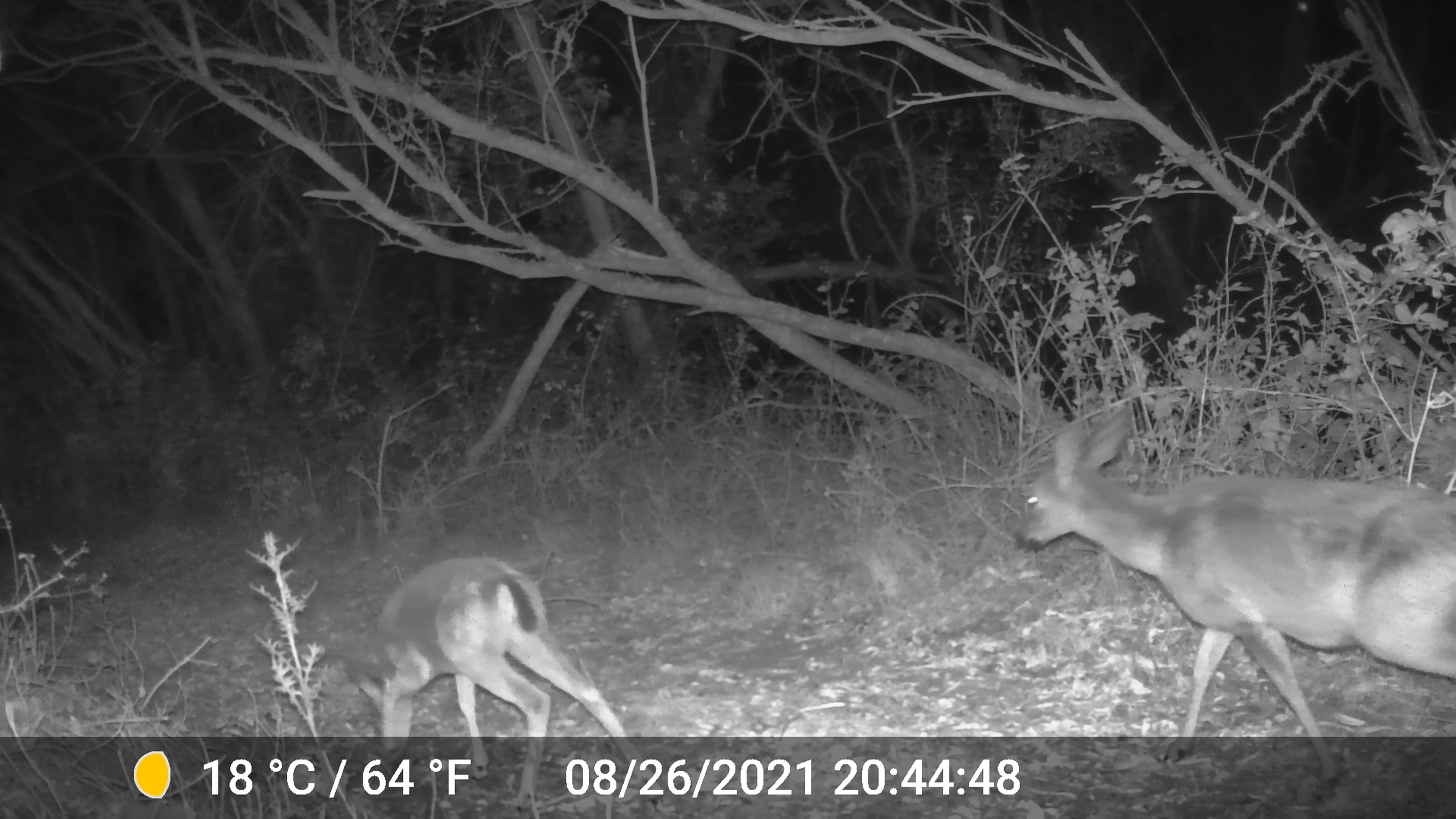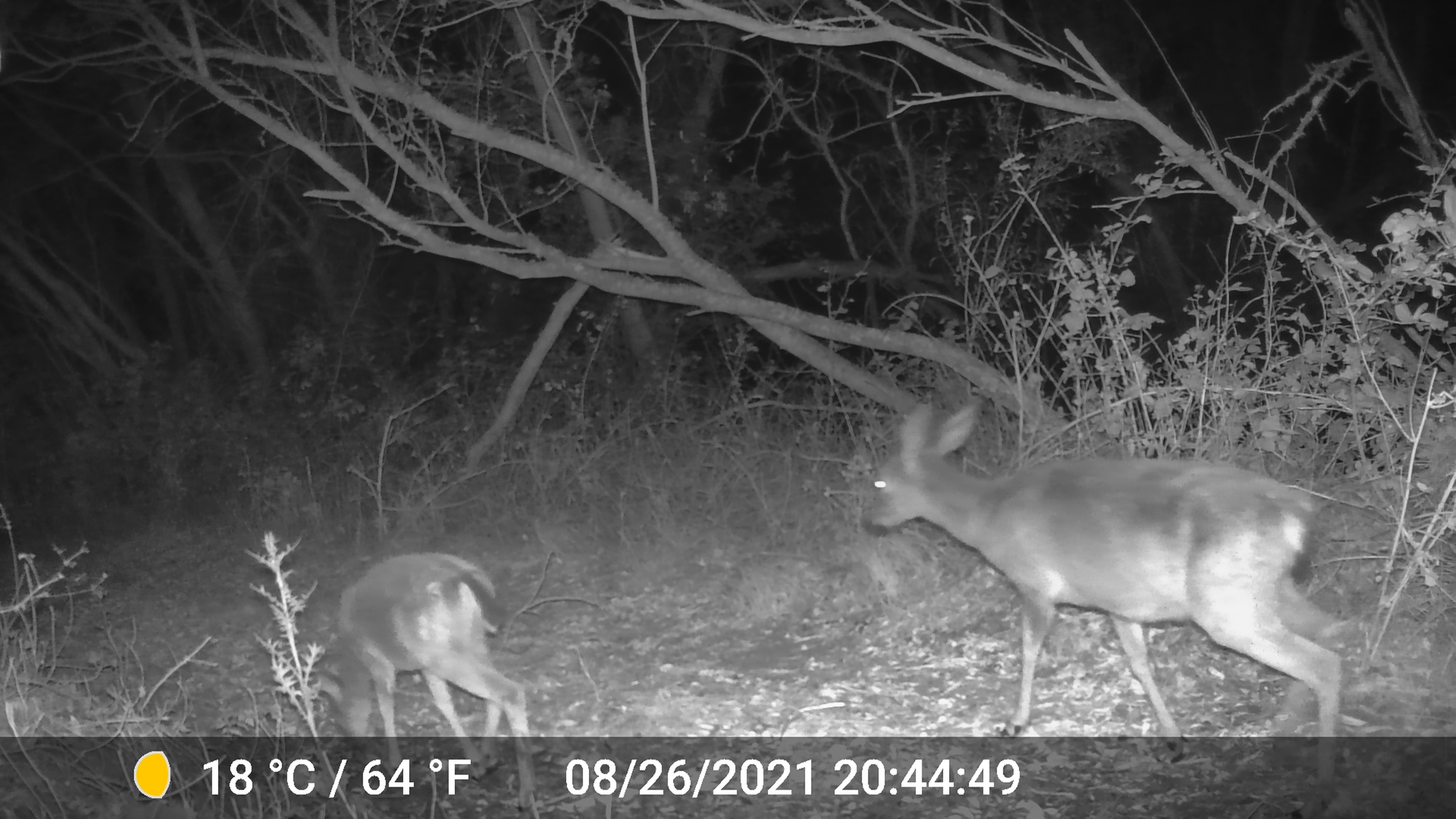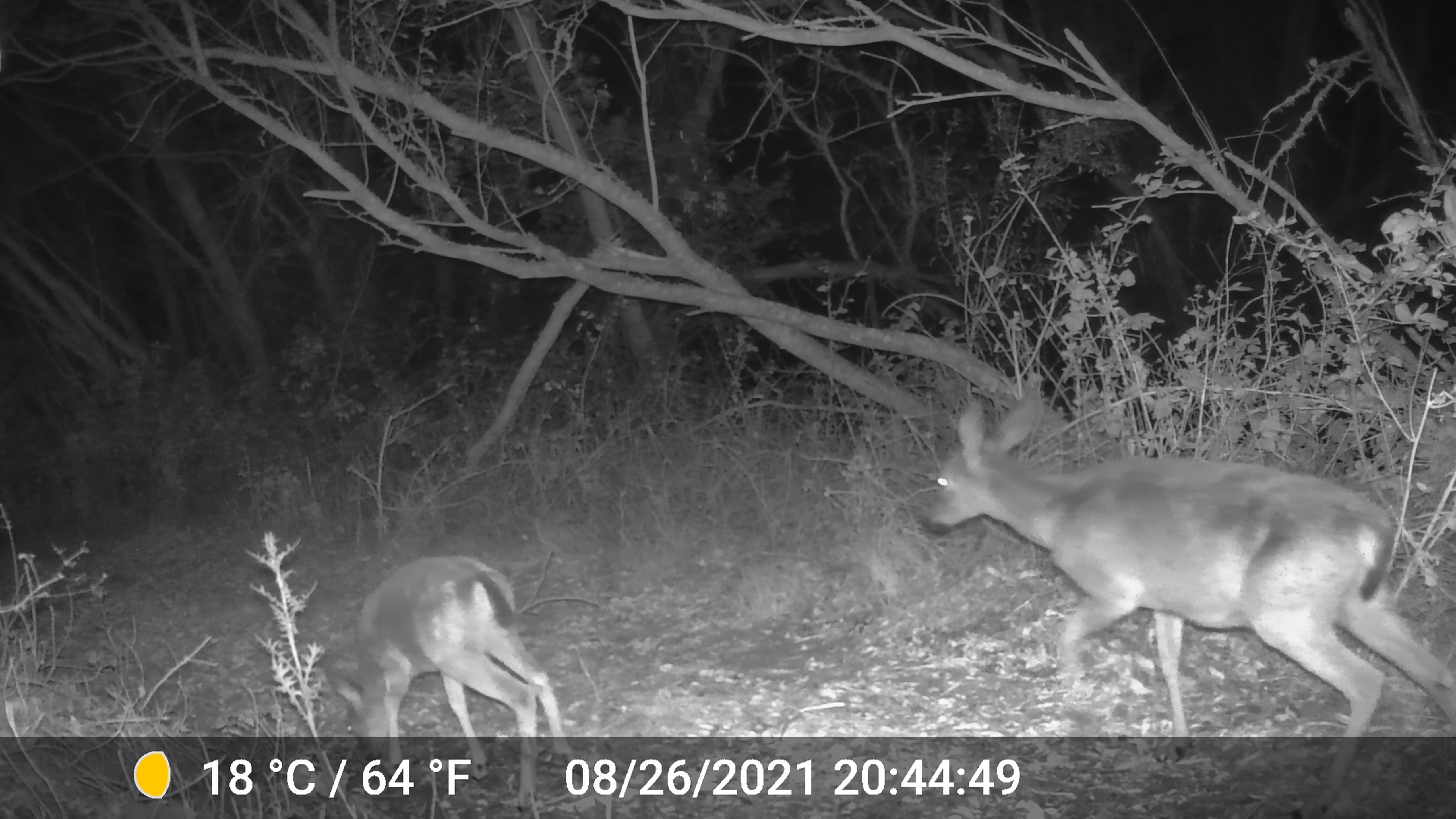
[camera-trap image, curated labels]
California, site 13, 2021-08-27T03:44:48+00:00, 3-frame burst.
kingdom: Animalia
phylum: Chordata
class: Mammalia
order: Artiodactyla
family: Cervidae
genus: Odocoileus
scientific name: Odocoileus hemionus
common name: mule deer